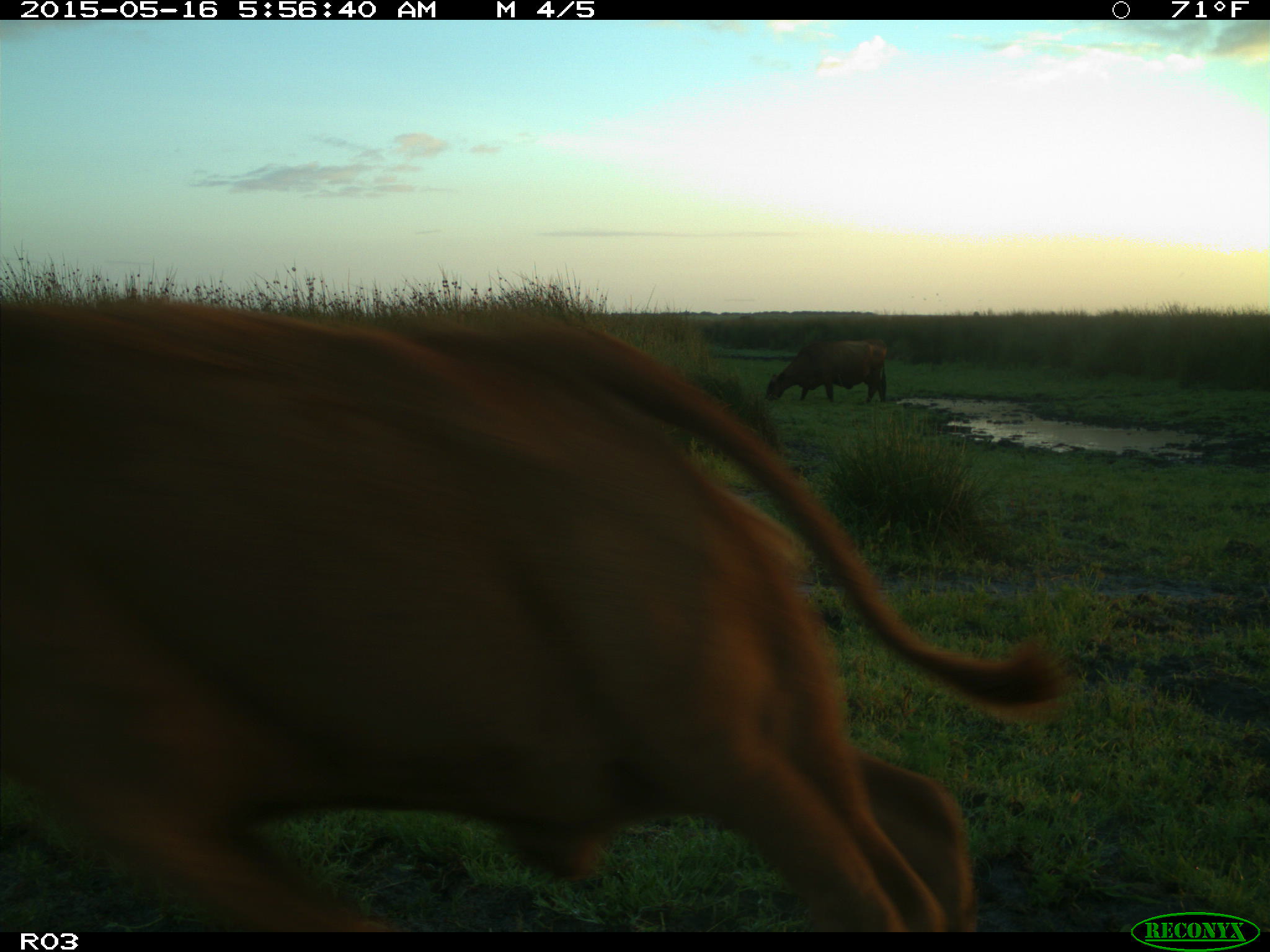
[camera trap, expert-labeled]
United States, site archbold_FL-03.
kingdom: Animalia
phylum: Chordata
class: Mammalia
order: Artiodactyla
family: Bovidae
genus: Bos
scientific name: Bos taurus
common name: domestic cow